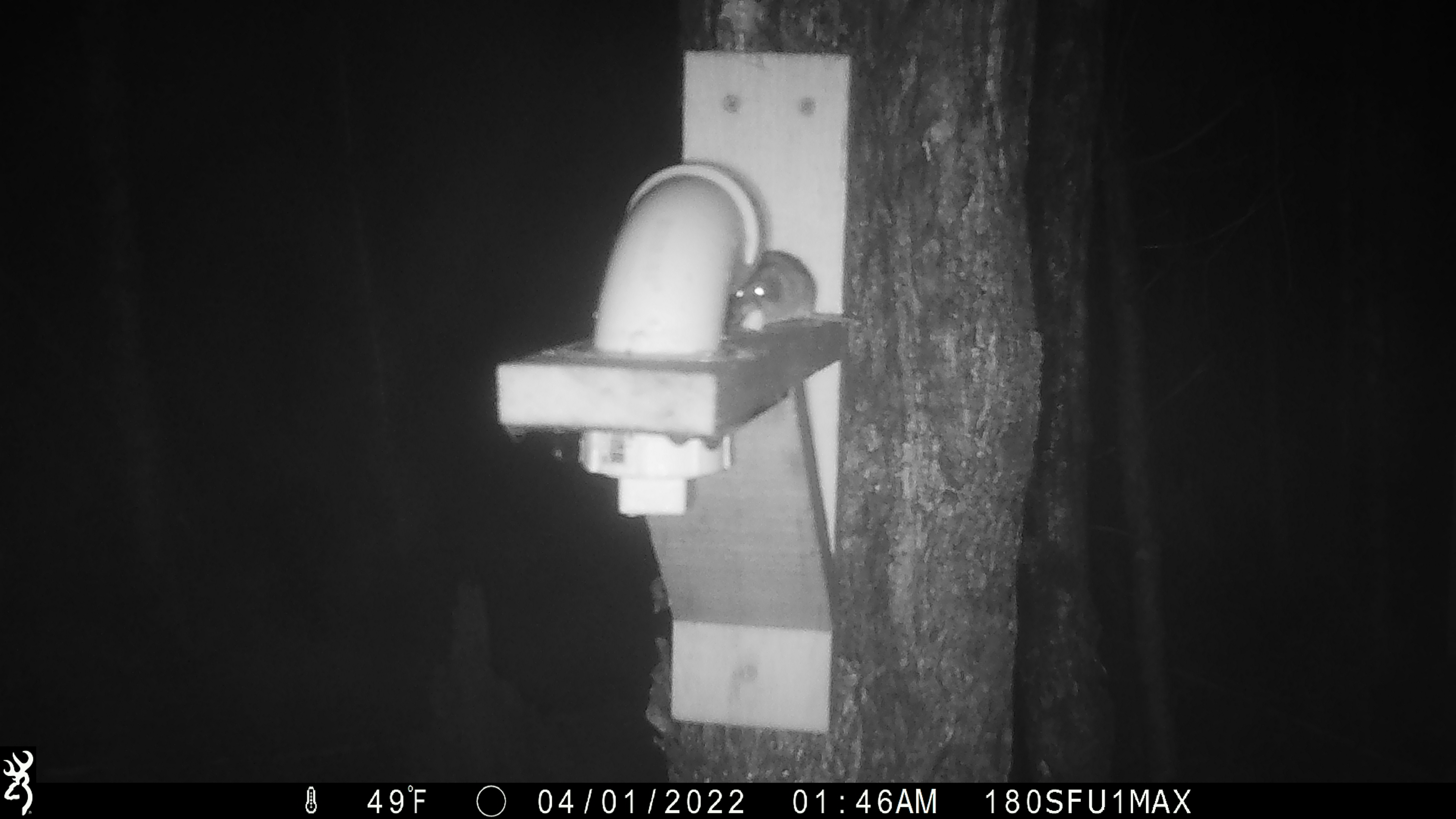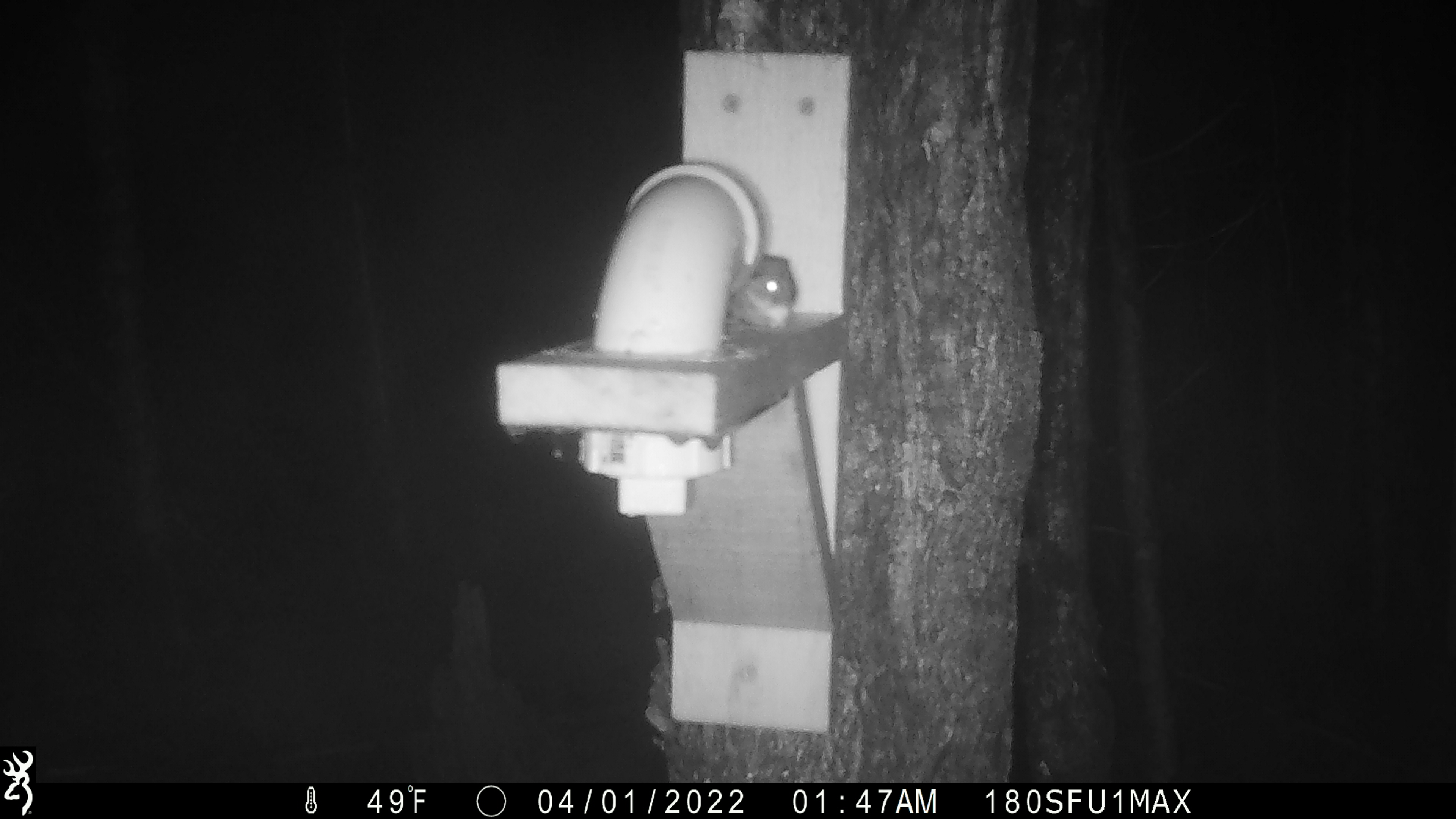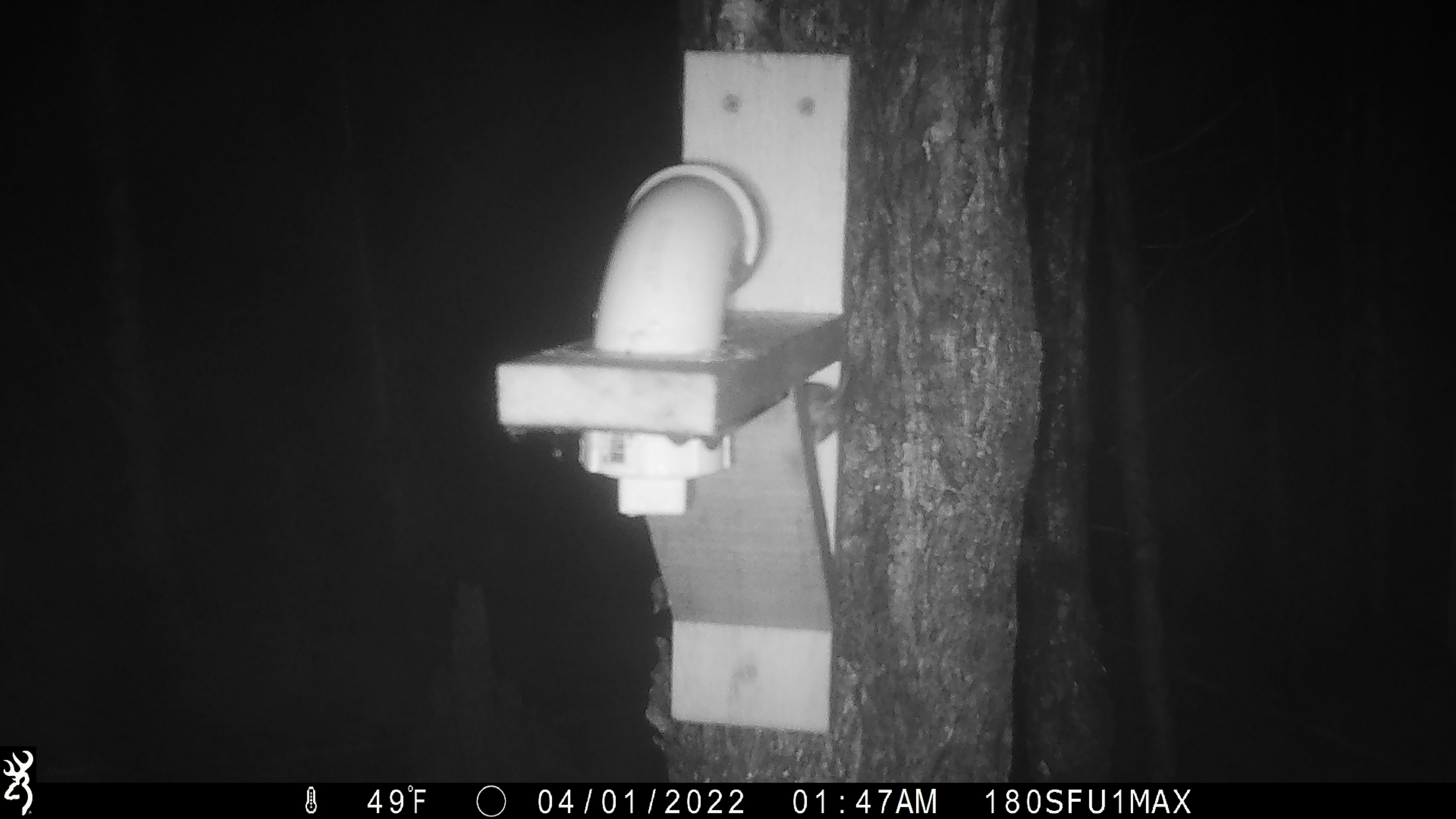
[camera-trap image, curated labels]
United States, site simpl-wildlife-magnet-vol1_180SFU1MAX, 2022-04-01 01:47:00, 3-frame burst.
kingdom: Animalia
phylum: Chordata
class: Mammalia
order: Rodentia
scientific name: Rodentia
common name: mouse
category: mouse sp.